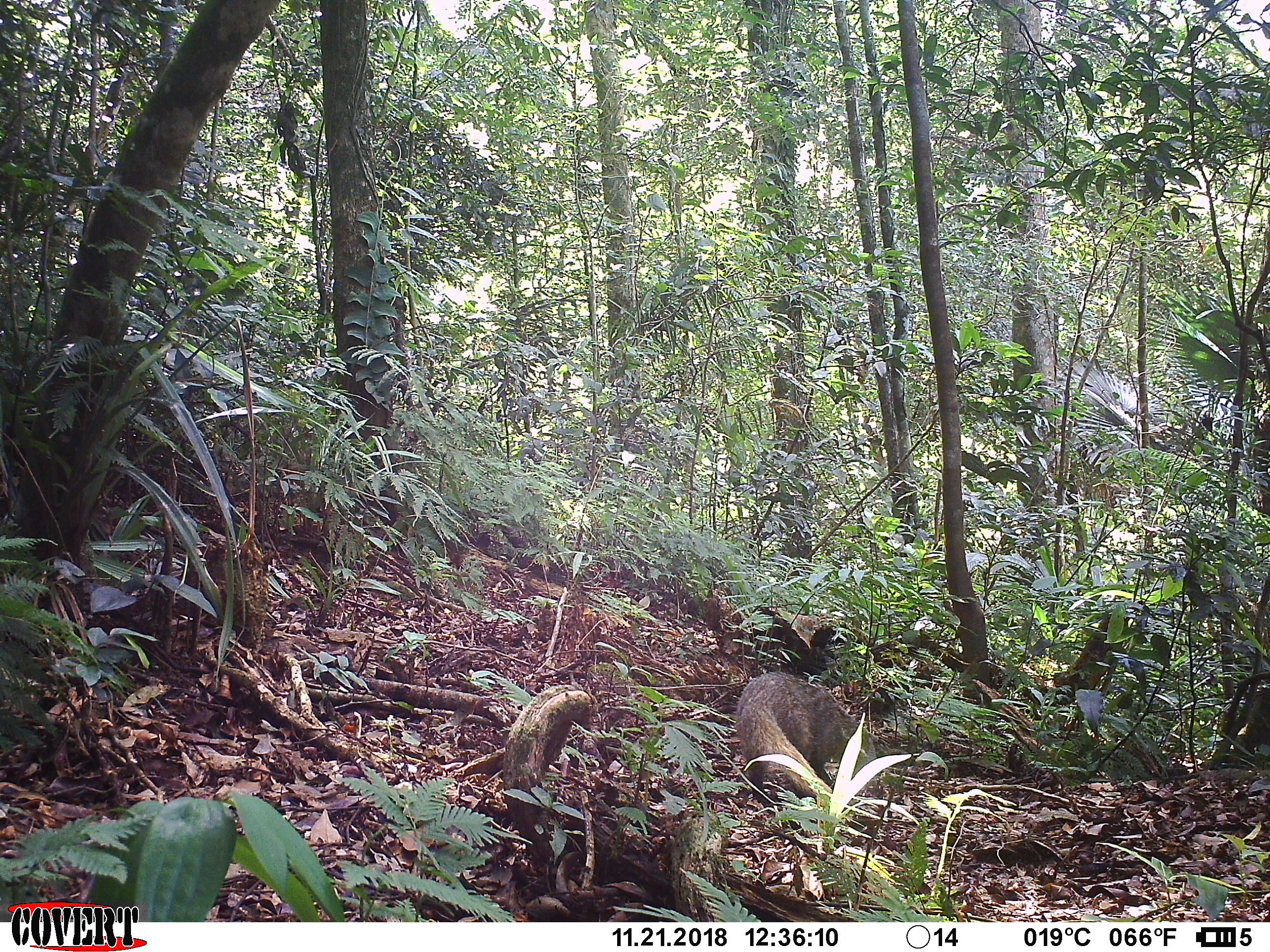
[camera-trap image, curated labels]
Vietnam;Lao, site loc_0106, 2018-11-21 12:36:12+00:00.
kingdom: Animalia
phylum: Chordata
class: Mammalia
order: Carnivora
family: Herpestidae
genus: Urva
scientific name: Urva urva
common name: crab-eating mongoose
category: crab eating mongoose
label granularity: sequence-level